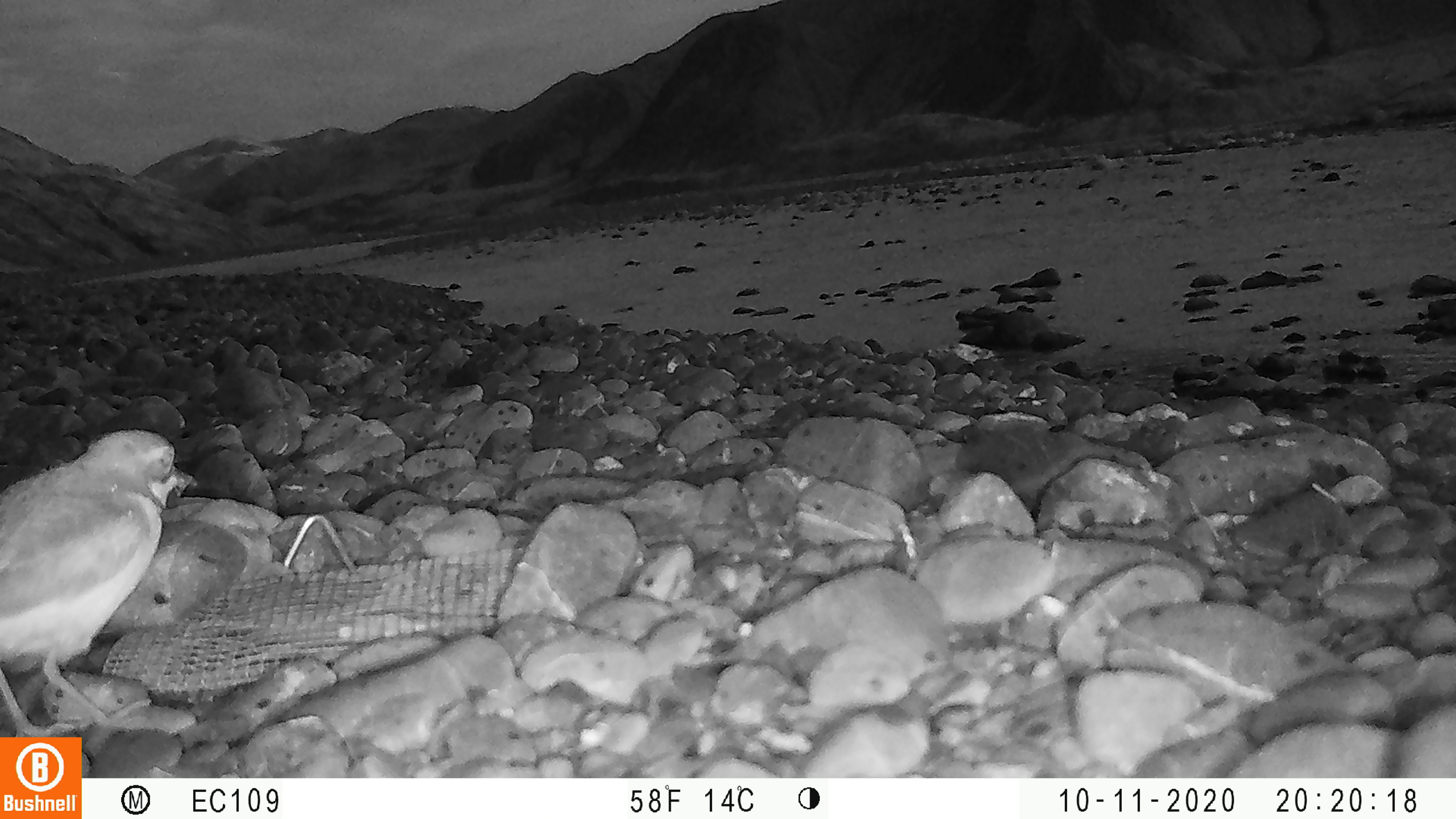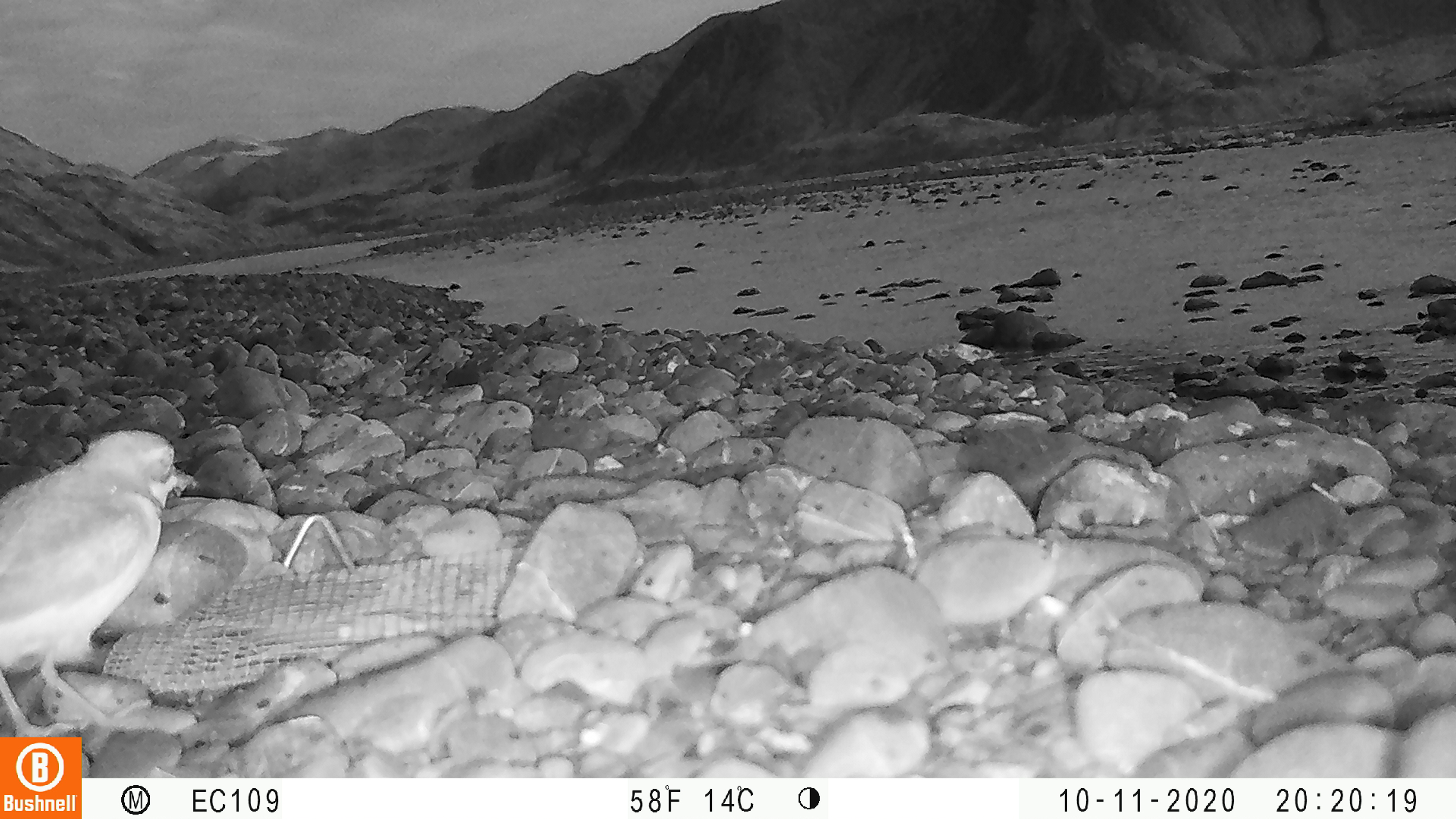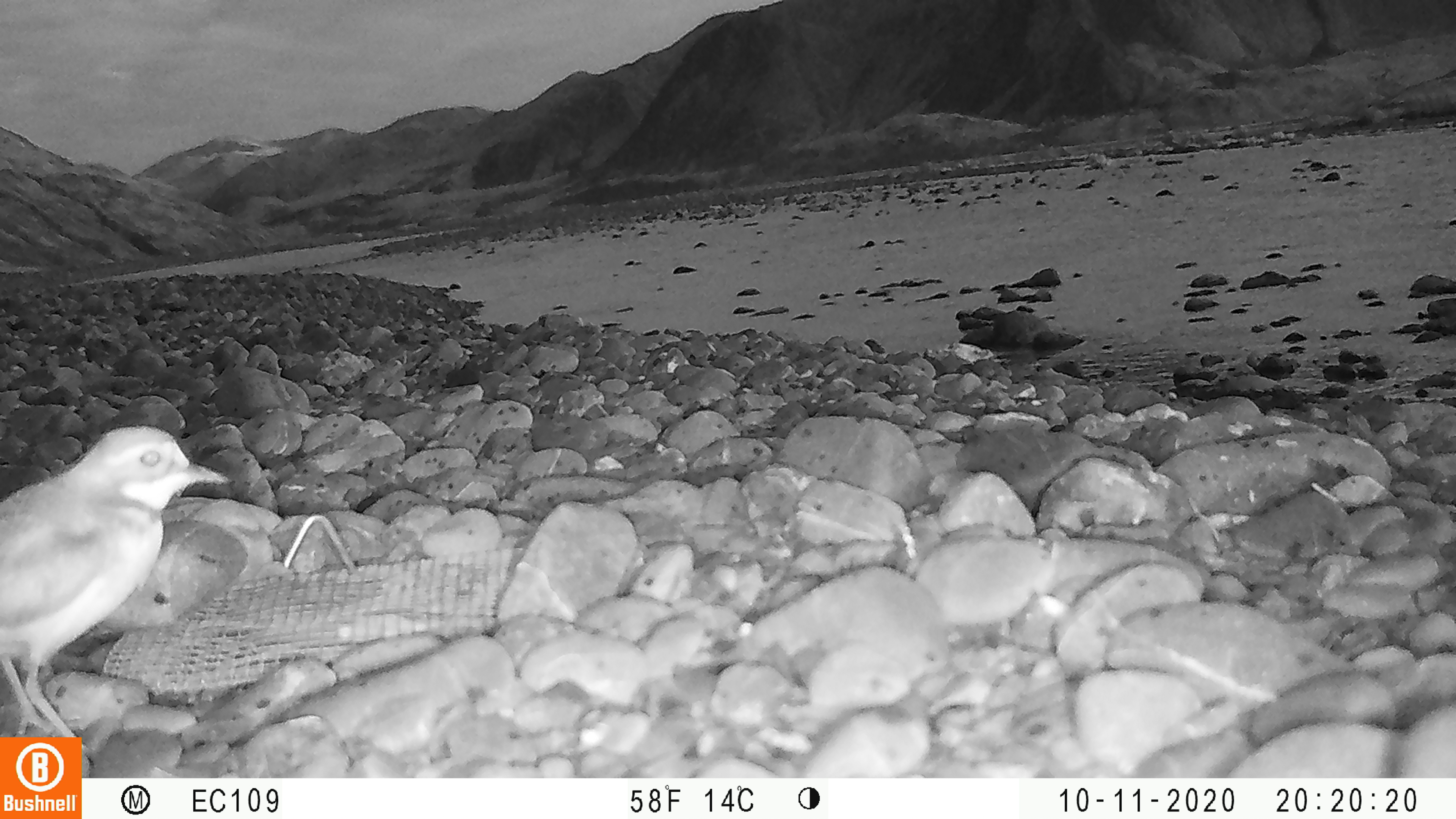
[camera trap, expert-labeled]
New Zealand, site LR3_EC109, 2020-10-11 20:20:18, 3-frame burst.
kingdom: Animalia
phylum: Chordata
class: Aves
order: Charadriiformes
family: Charadriidae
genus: Charadrius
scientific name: Charadrius bicinctus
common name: double-banded plover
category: banded dotterel